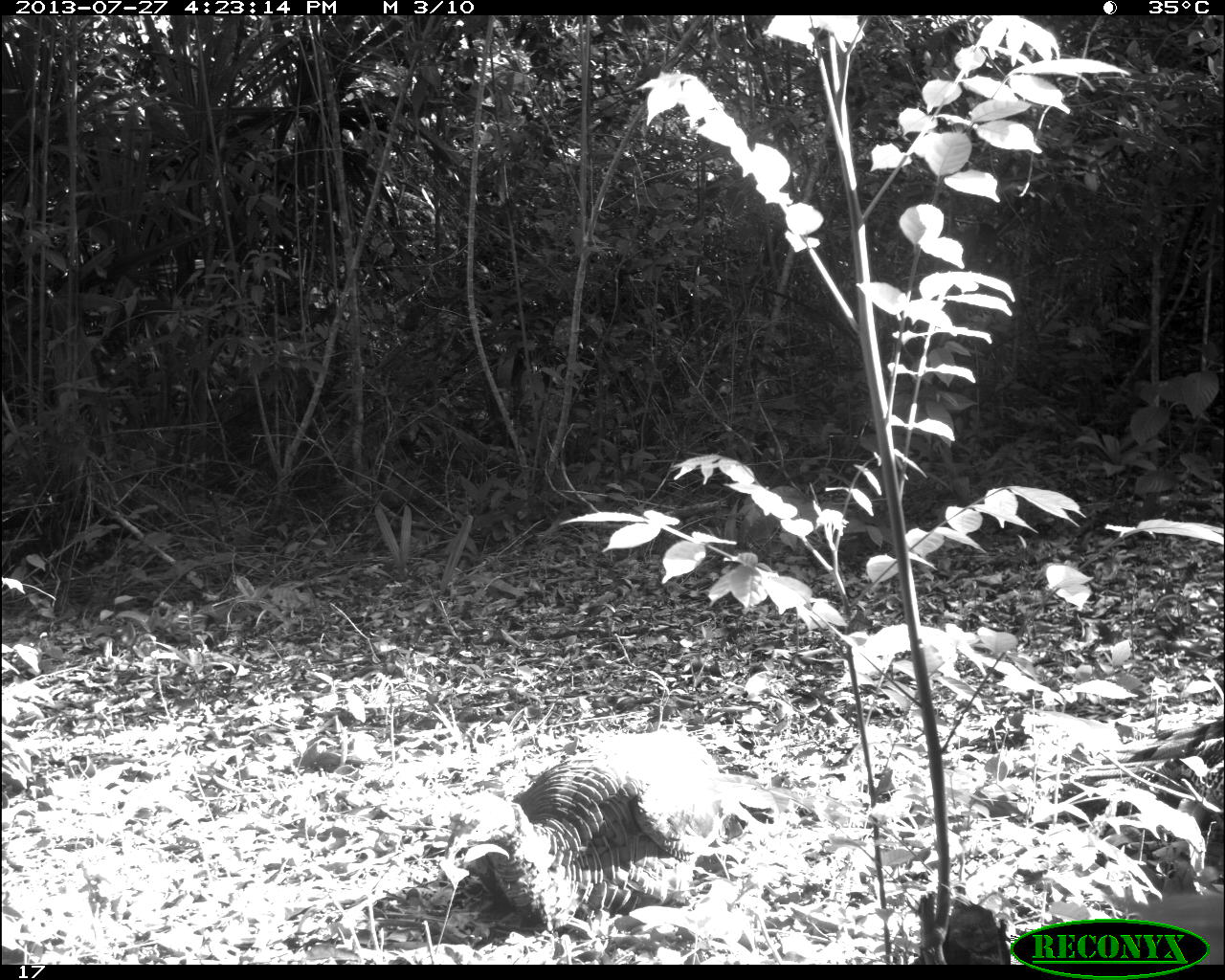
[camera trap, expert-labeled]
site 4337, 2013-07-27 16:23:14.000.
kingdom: Animalia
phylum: Chordata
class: Aves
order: Galliformes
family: Phasianidae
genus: Meleagris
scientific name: Meleagris ocellata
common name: ocellated turkey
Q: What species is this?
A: Meleagris ocellata (ocellated turkey).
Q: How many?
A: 1.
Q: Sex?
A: Male.